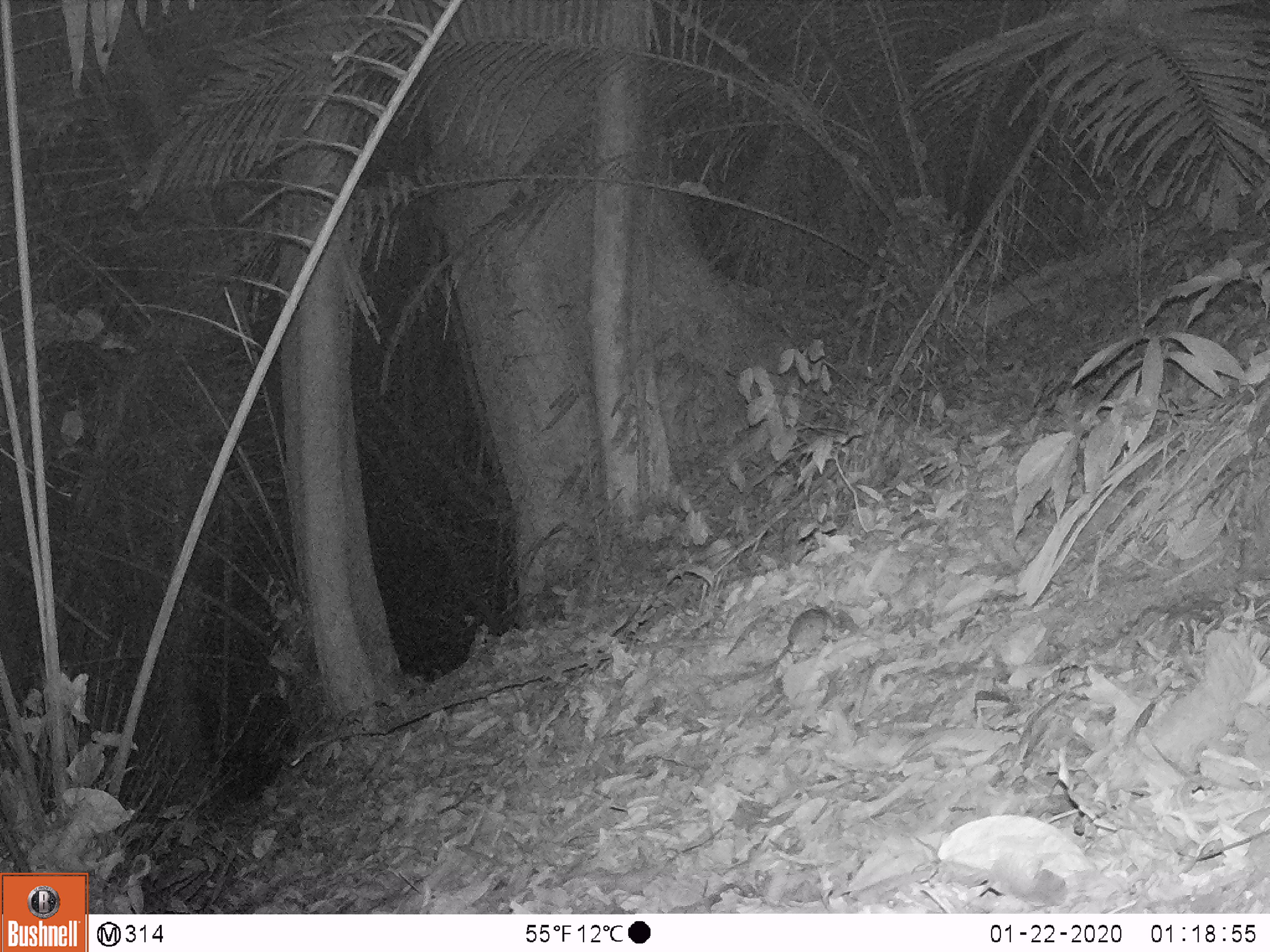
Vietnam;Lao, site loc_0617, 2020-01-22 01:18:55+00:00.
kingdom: Animalia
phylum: Chordata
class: Mammalia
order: Rodentia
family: Muridae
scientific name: Muridae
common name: old-world mice and rats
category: unidentified murid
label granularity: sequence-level